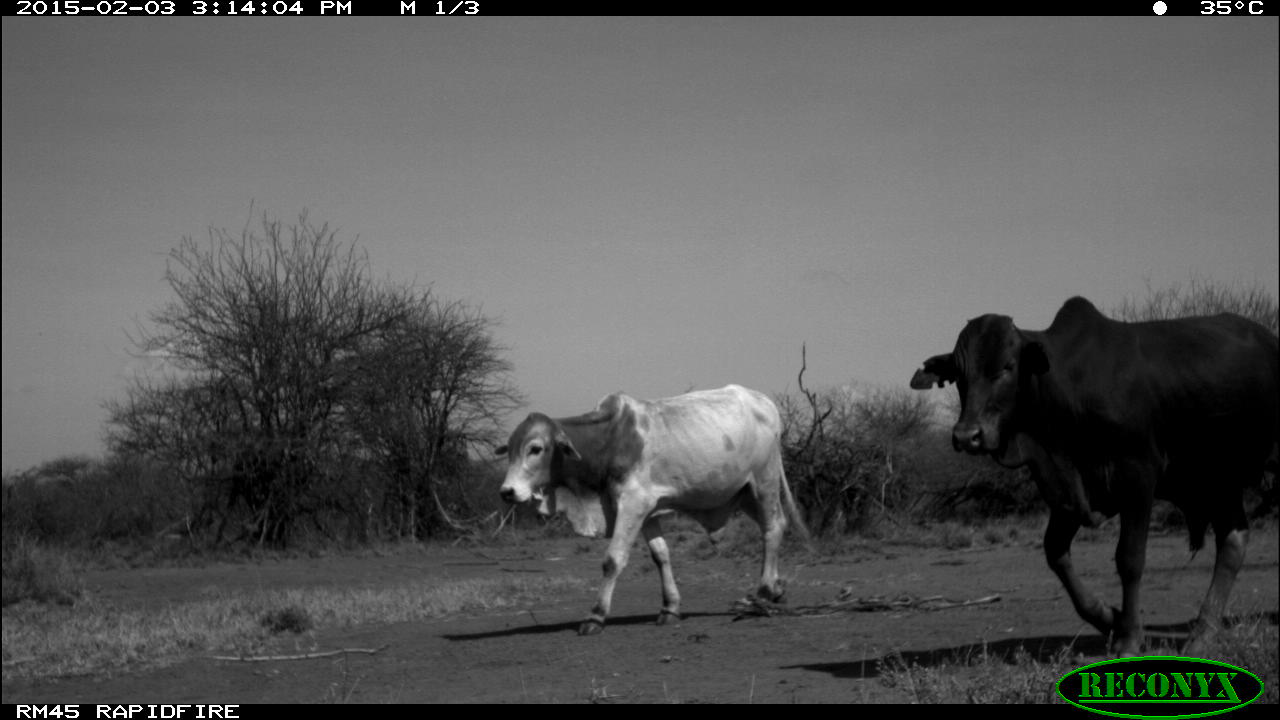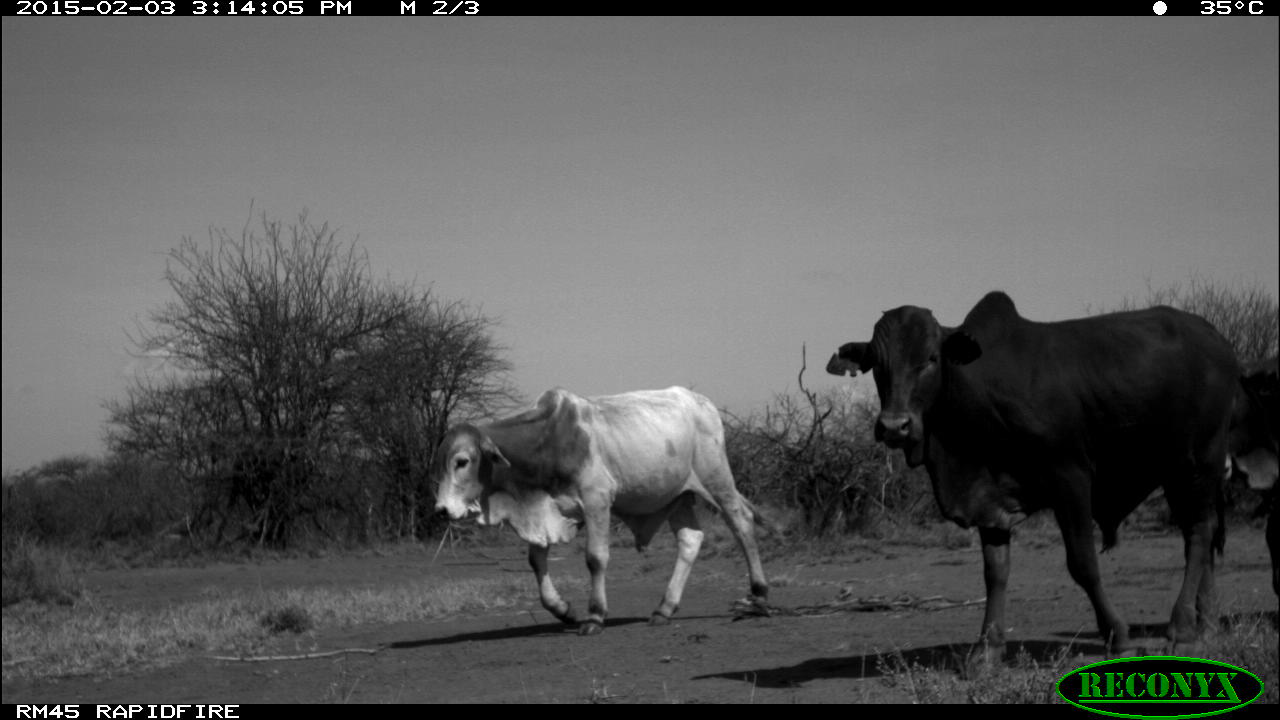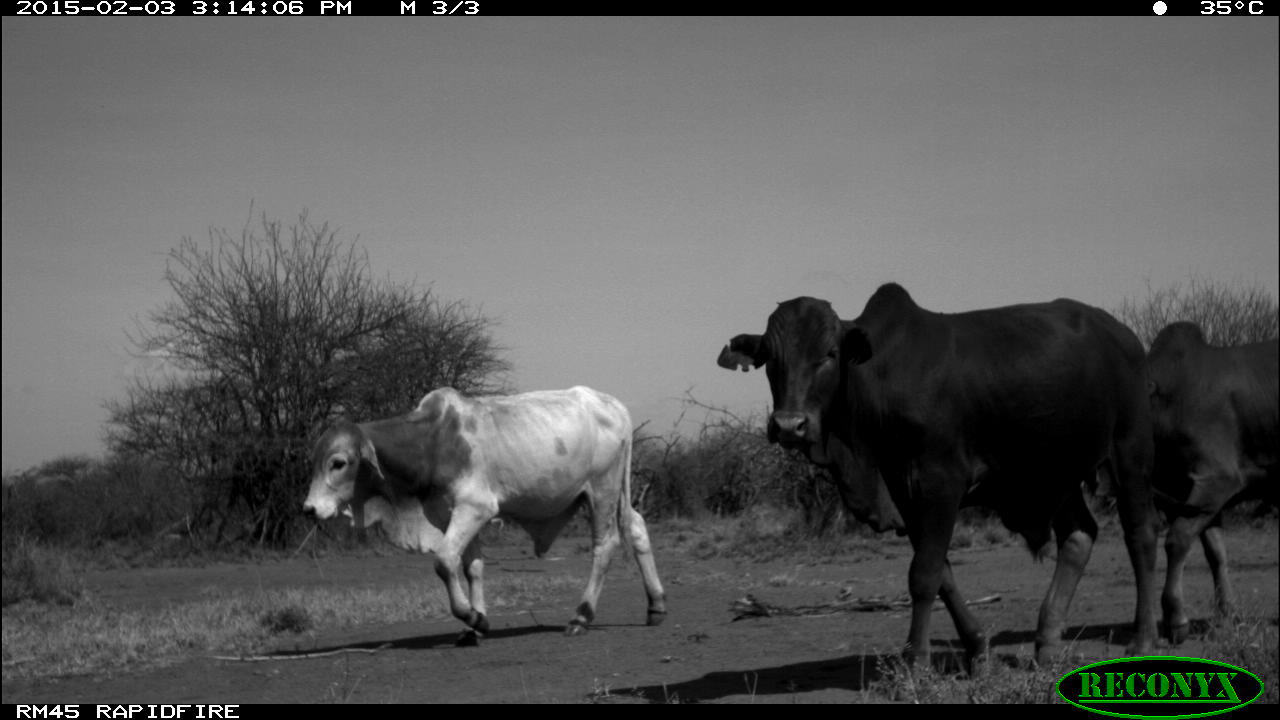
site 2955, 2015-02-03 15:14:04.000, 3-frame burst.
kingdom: Animalia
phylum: Chordata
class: Mammalia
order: Artiodactyla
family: Bovidae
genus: Bos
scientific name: Bos taurus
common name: domestic cattle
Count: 3.